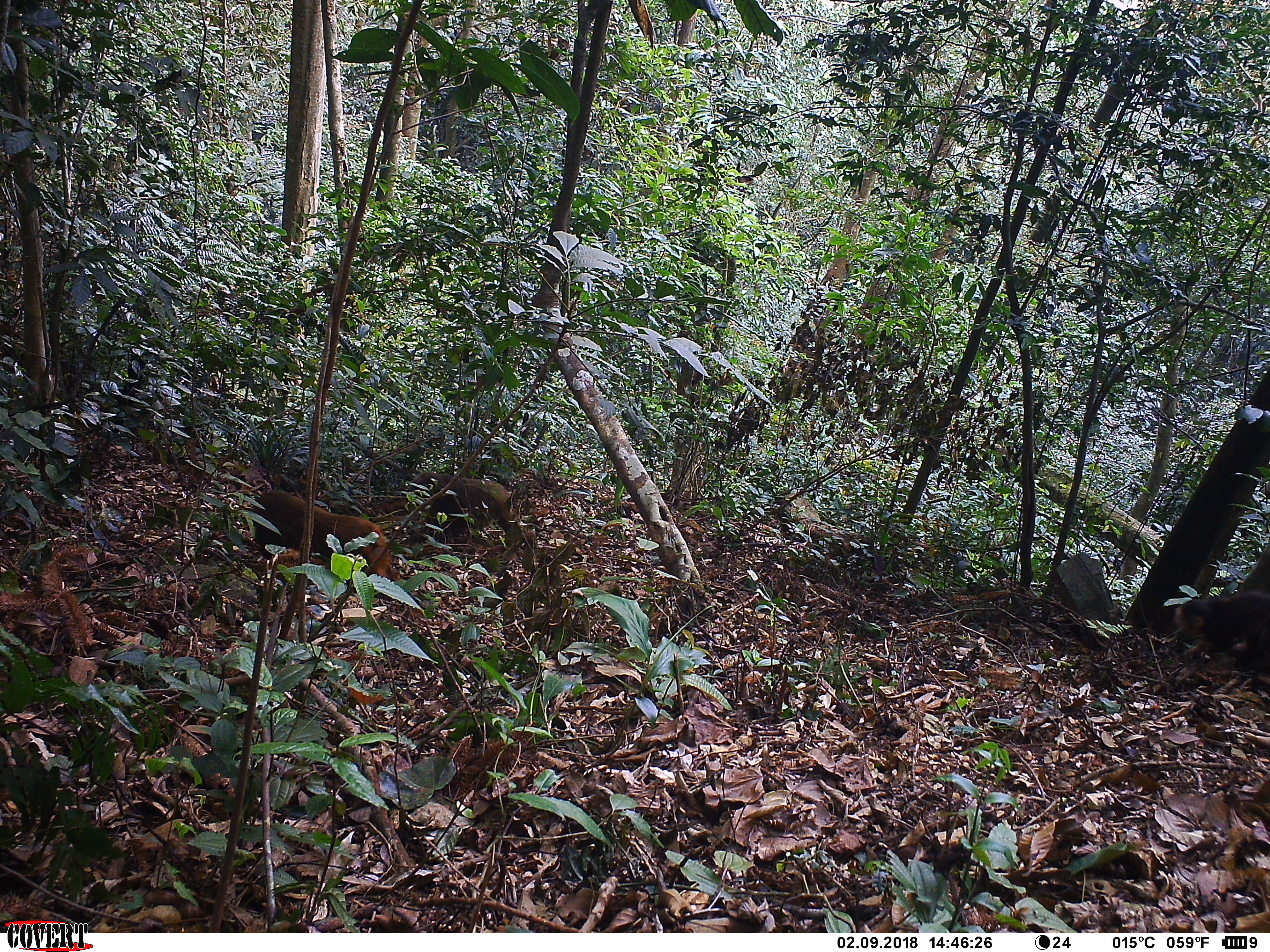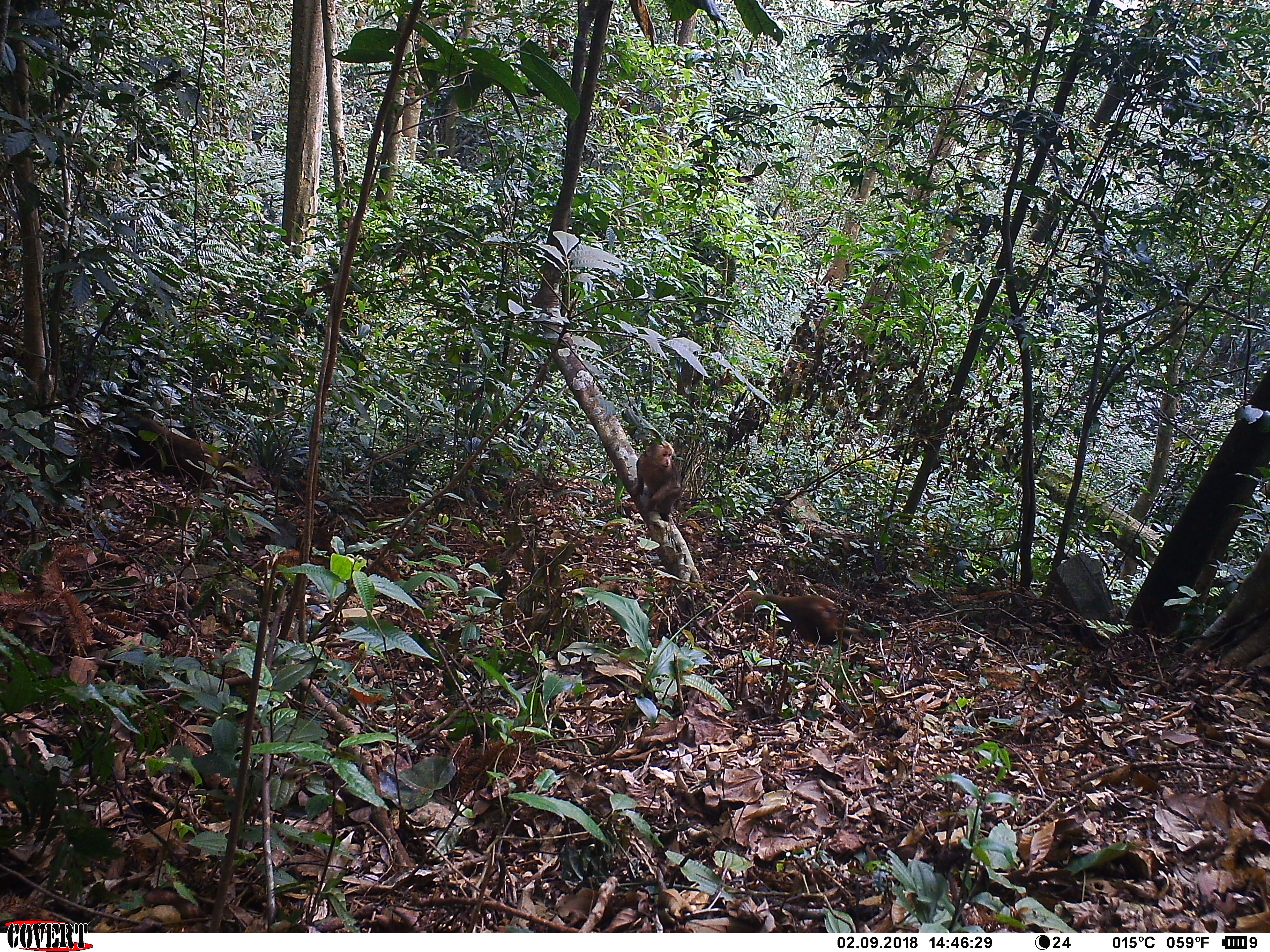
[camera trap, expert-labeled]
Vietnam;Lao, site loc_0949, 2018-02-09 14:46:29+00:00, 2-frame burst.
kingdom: Animalia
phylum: Chordata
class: Mammalia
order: Primates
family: Cercopithecidae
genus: Macaca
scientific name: Macaca arctoides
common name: stump-tailed macaque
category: stump tailed macaque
Stump tailed macaque (stump-tailed macaque) (Macaca arctoides). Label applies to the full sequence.